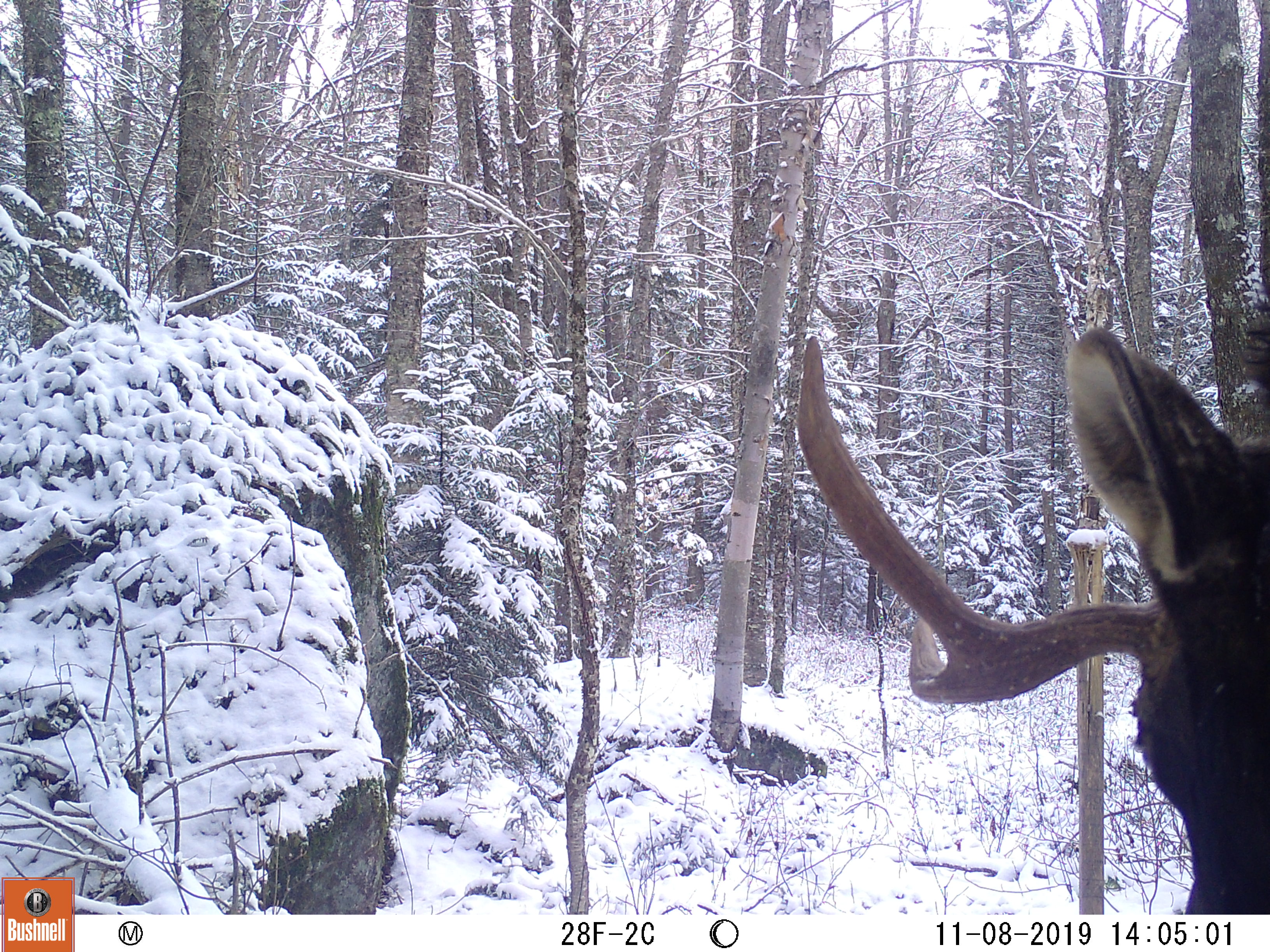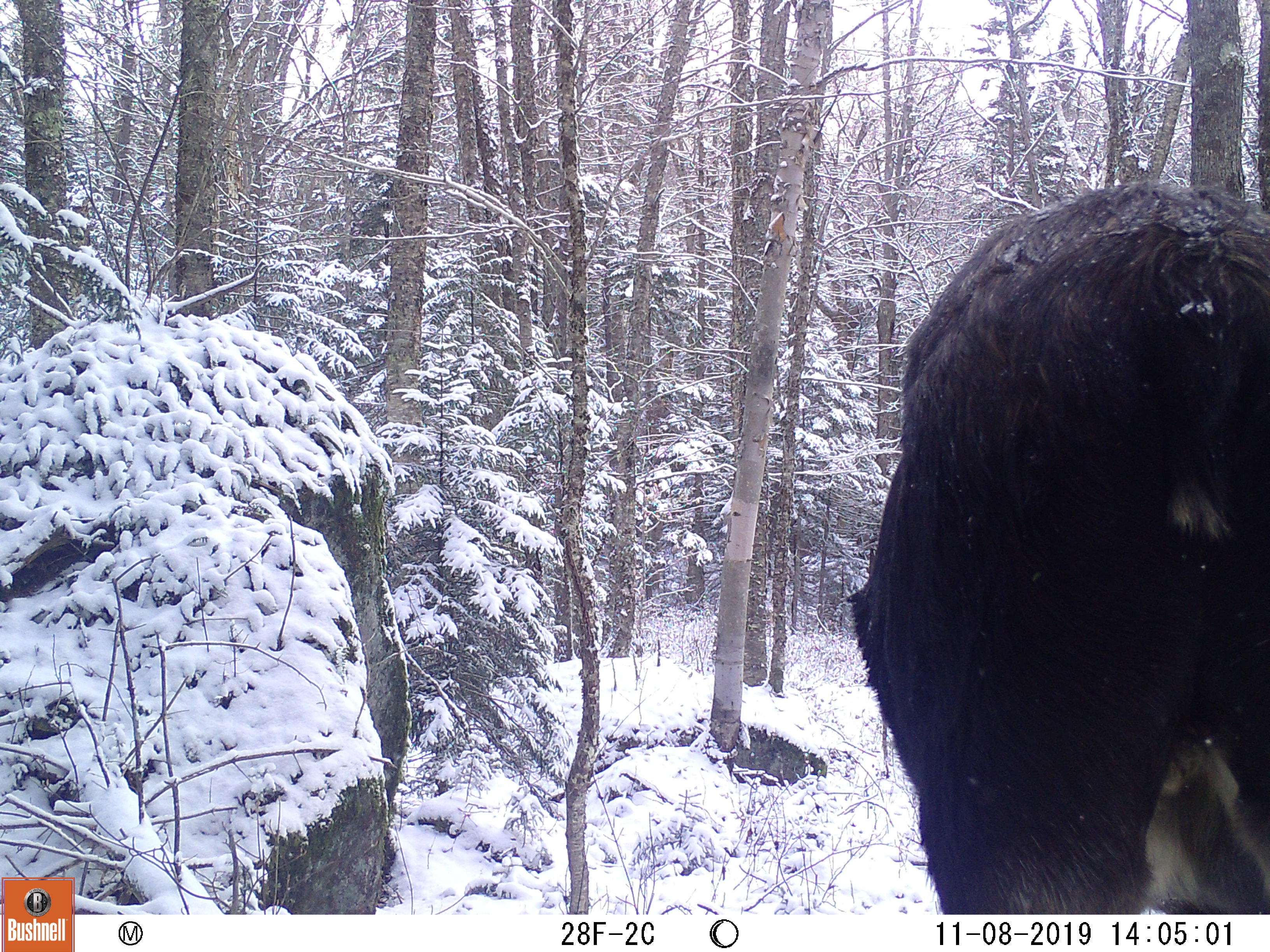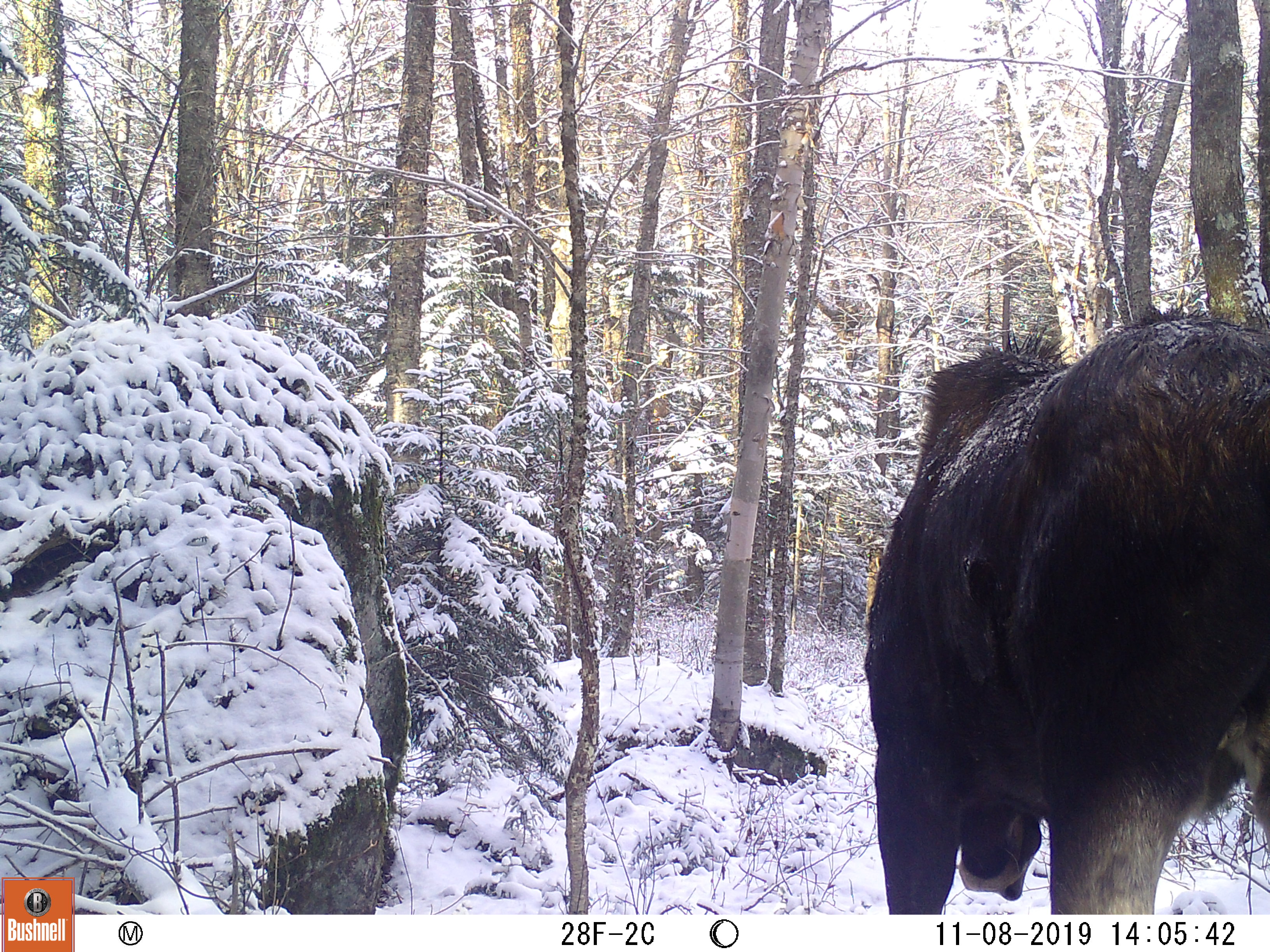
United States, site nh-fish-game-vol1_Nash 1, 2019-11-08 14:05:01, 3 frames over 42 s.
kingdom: Animalia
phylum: Chordata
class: Mammalia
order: Artiodactyla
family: Cervidae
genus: Alces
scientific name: Alces alces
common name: moose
Moose (Alces alces).